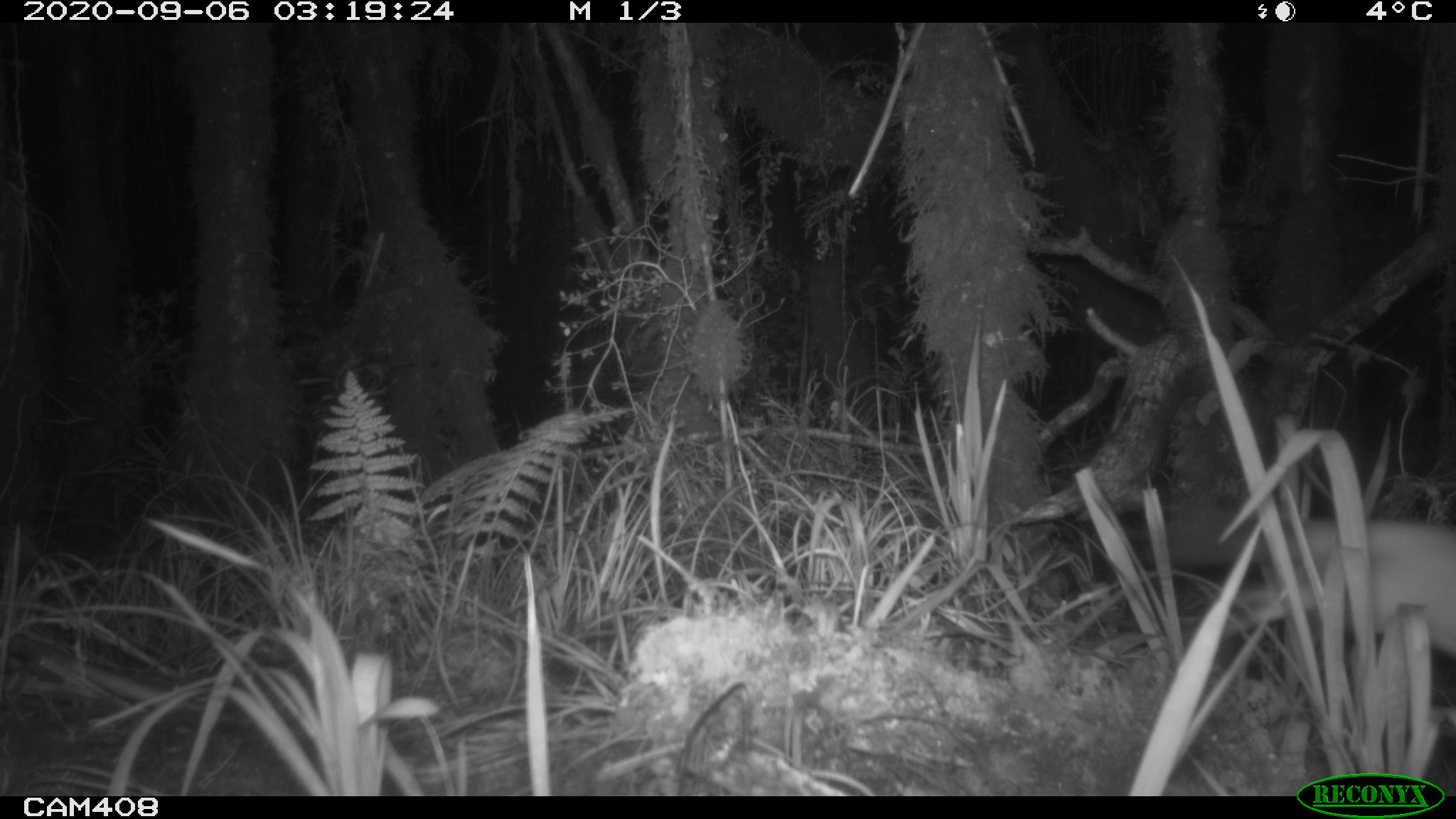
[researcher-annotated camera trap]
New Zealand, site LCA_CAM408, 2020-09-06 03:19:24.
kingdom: Animalia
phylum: Chordata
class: Mammalia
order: Carnivora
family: Mustelidae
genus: Mustela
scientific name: Mustela erminea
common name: stoat